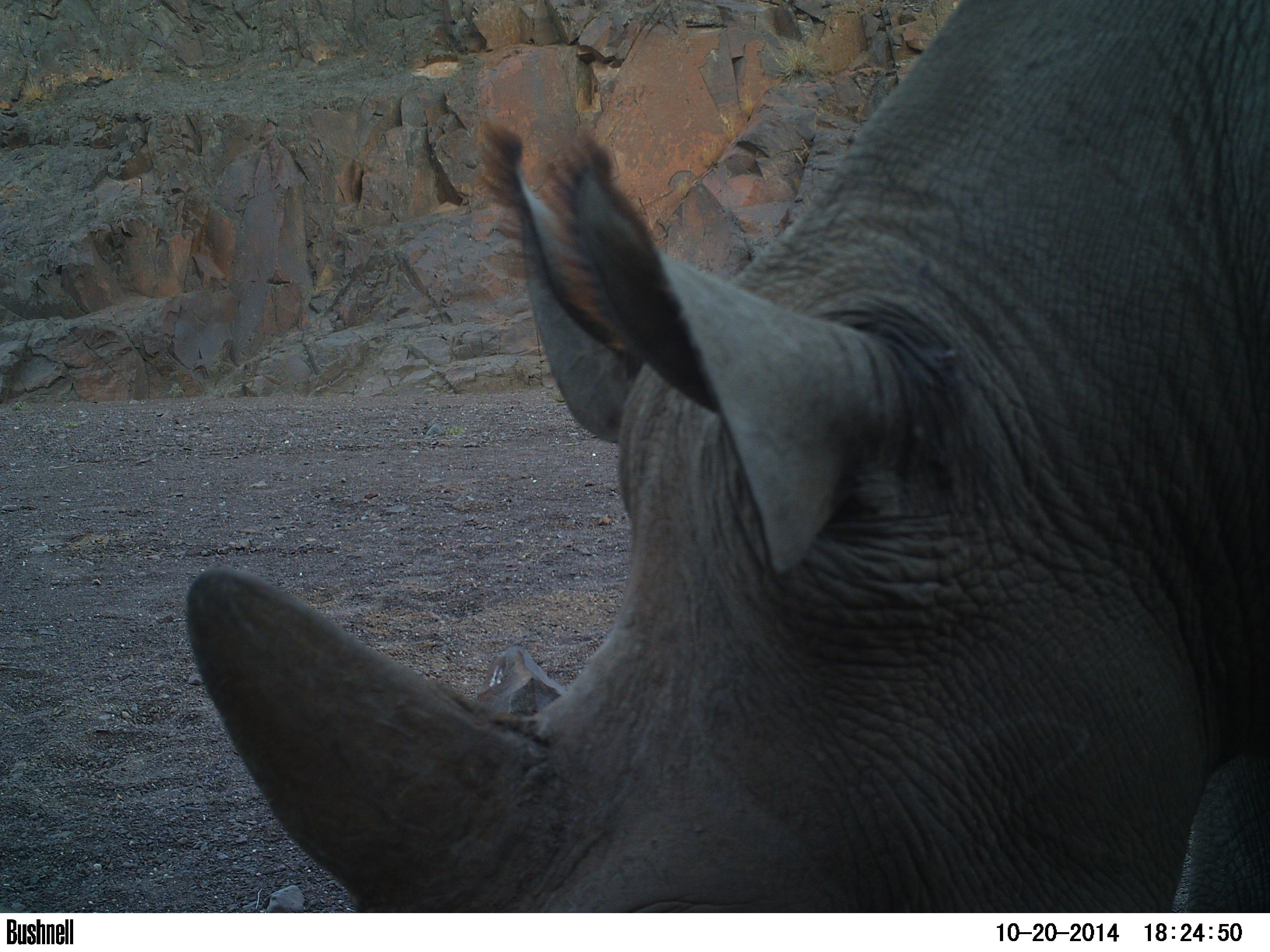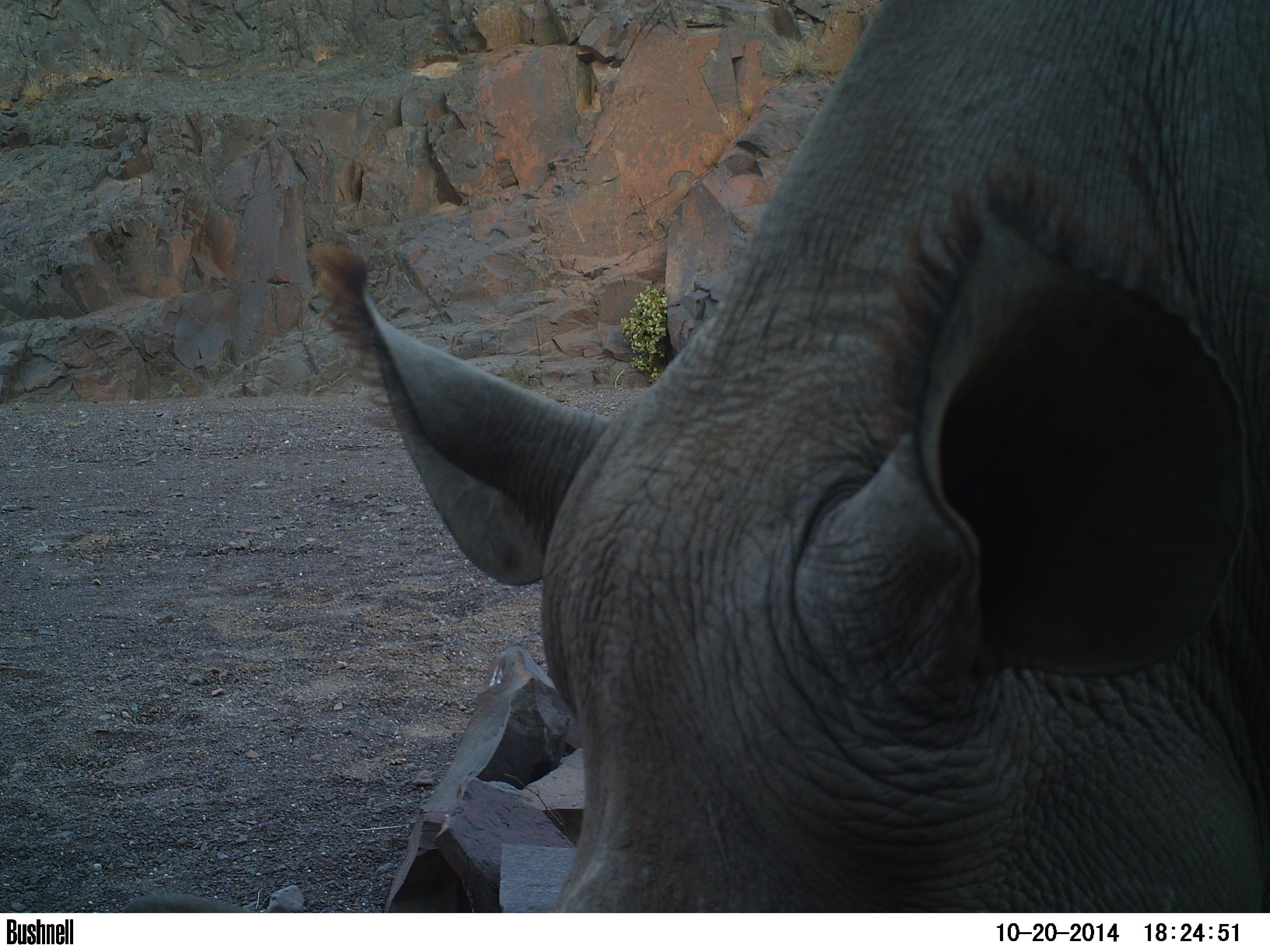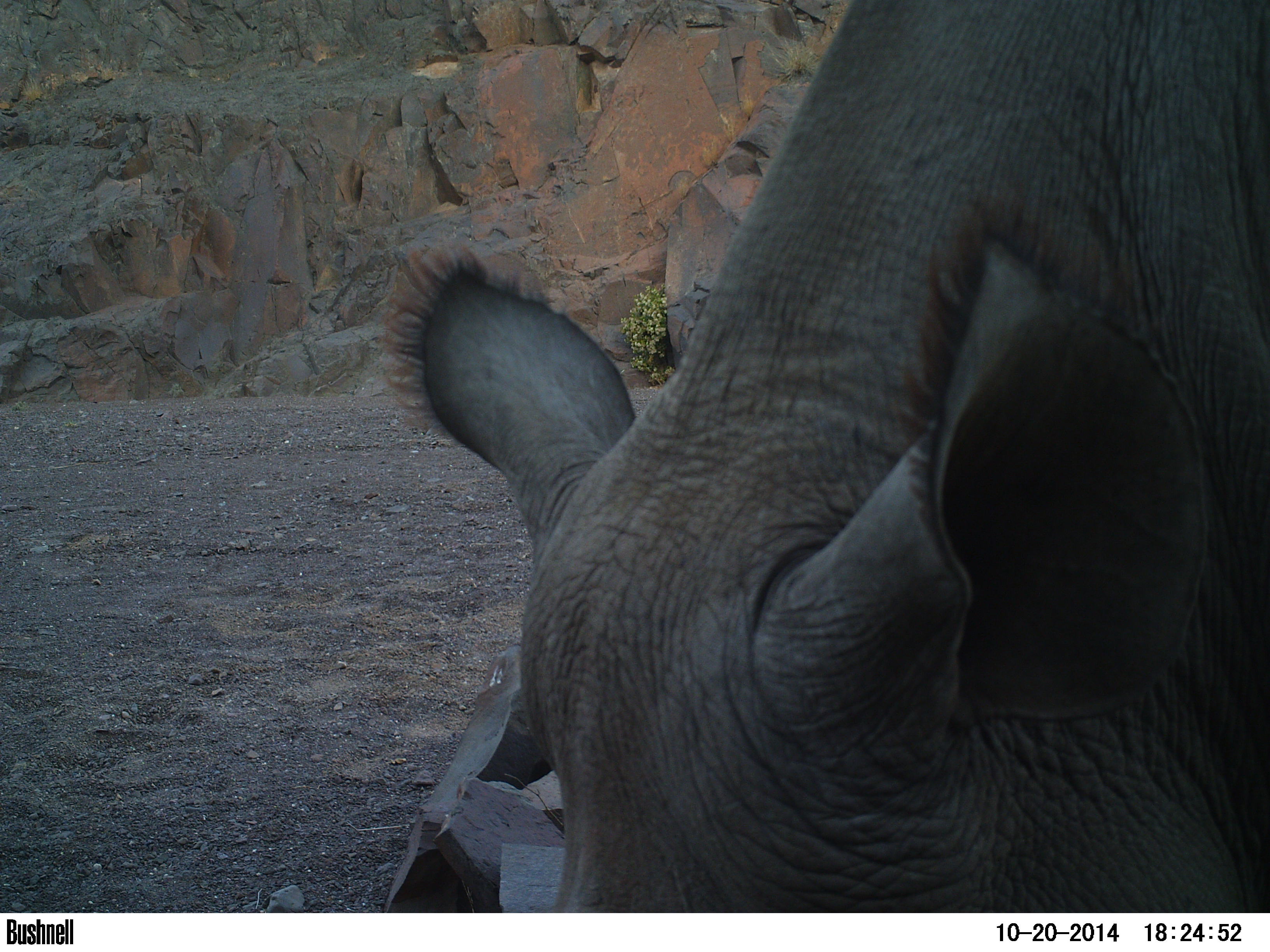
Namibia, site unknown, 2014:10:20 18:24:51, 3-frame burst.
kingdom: Animalia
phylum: Chordata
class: Mammalia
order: Perissodactyla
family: Rhinocerotidae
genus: Diceros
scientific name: Diceros bicornis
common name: black rhinoceros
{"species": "Diceros bicornis (black rhinoceros)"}